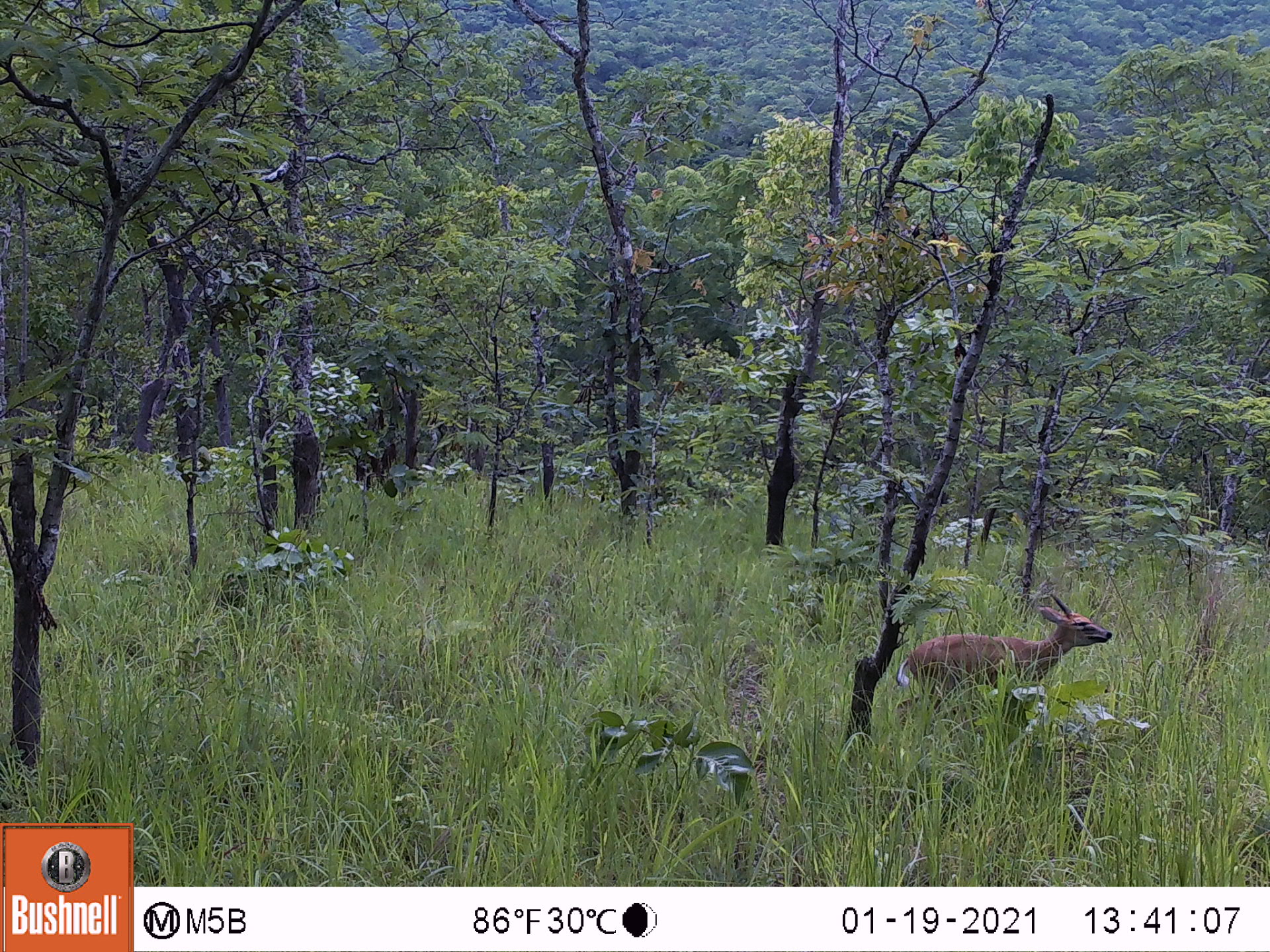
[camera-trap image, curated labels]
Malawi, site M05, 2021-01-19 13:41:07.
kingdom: Animalia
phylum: Chordata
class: Mammalia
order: Artiodactyla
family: Bovidae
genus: Sylvicapra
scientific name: Sylvicapra grimmia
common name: common duiker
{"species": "common duiker (Sylvicapra grimmia)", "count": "1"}